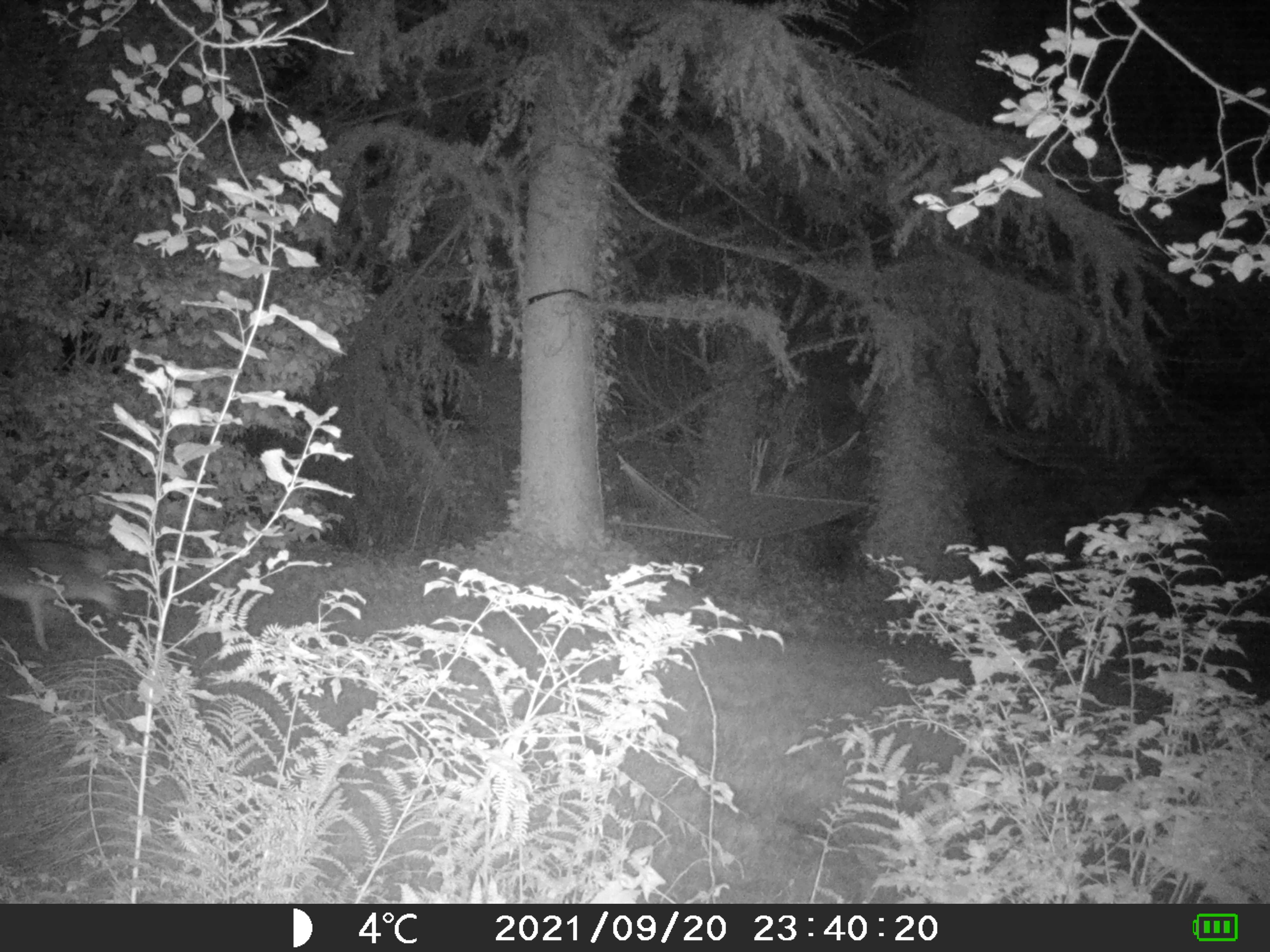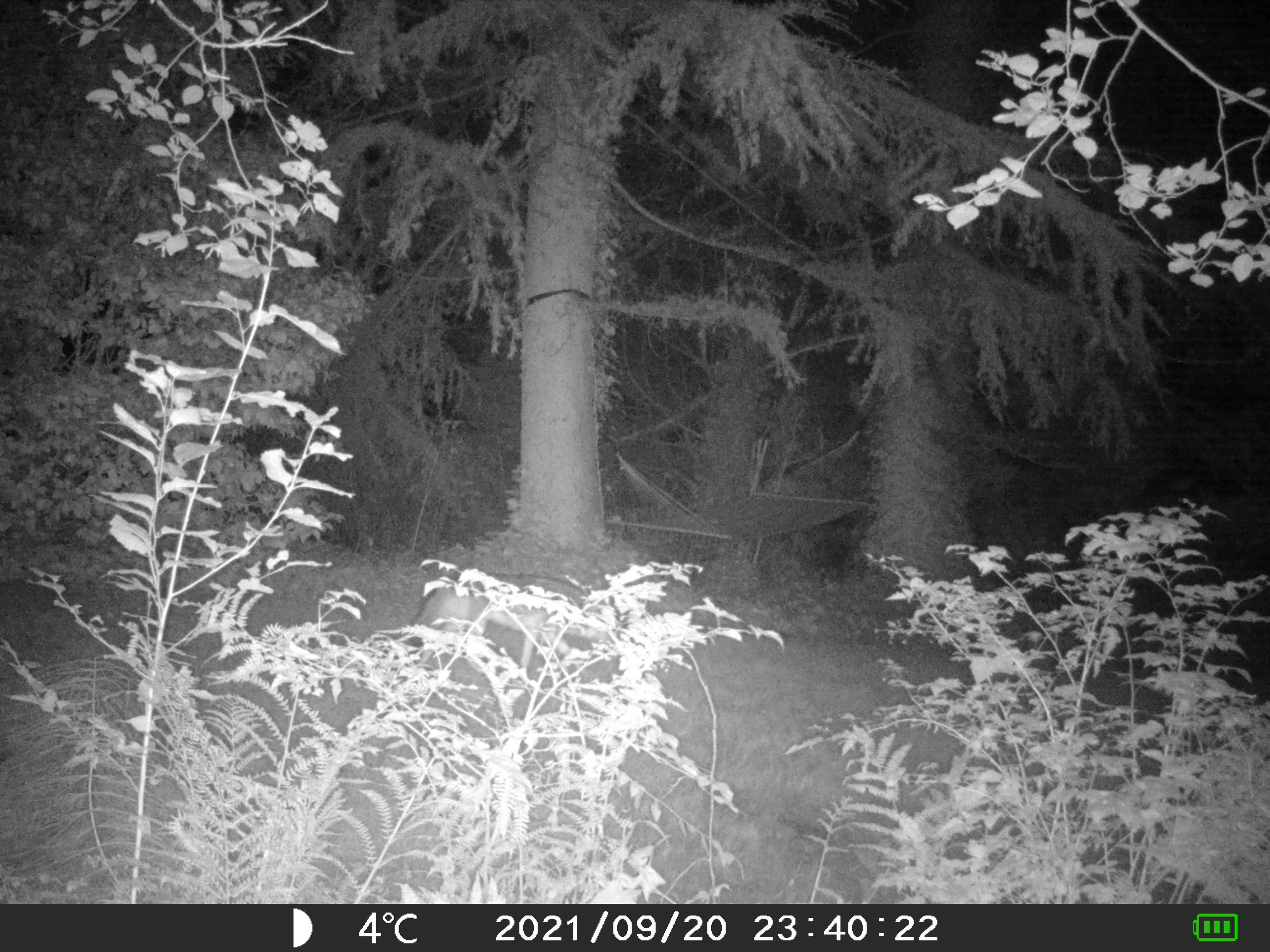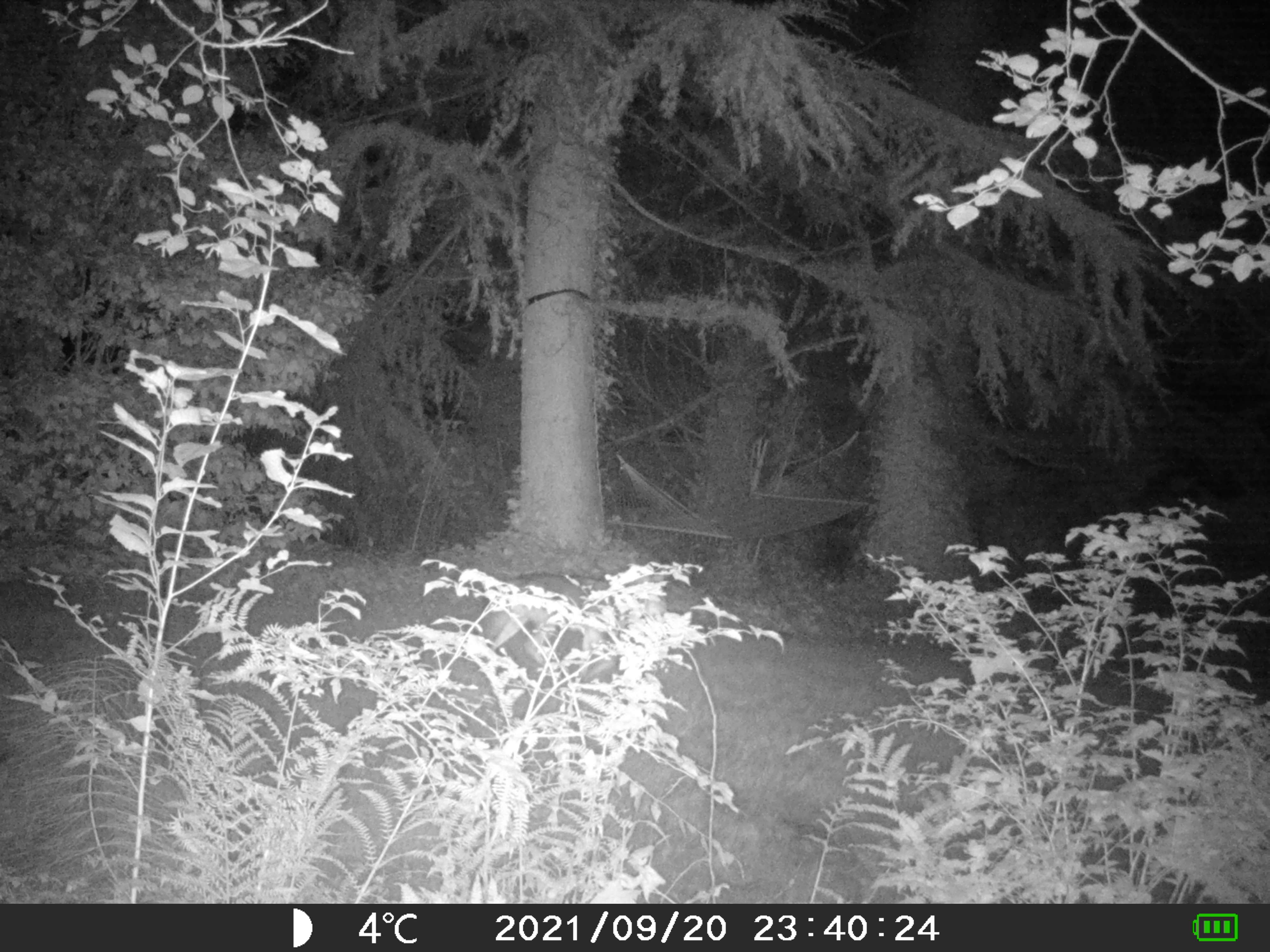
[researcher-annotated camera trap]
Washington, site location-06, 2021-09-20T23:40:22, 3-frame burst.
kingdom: Animalia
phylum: Chordata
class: Mammalia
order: Carnivora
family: Canidae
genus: Canis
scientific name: Canis latrans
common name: coyote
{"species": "coyote (Canis latrans)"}